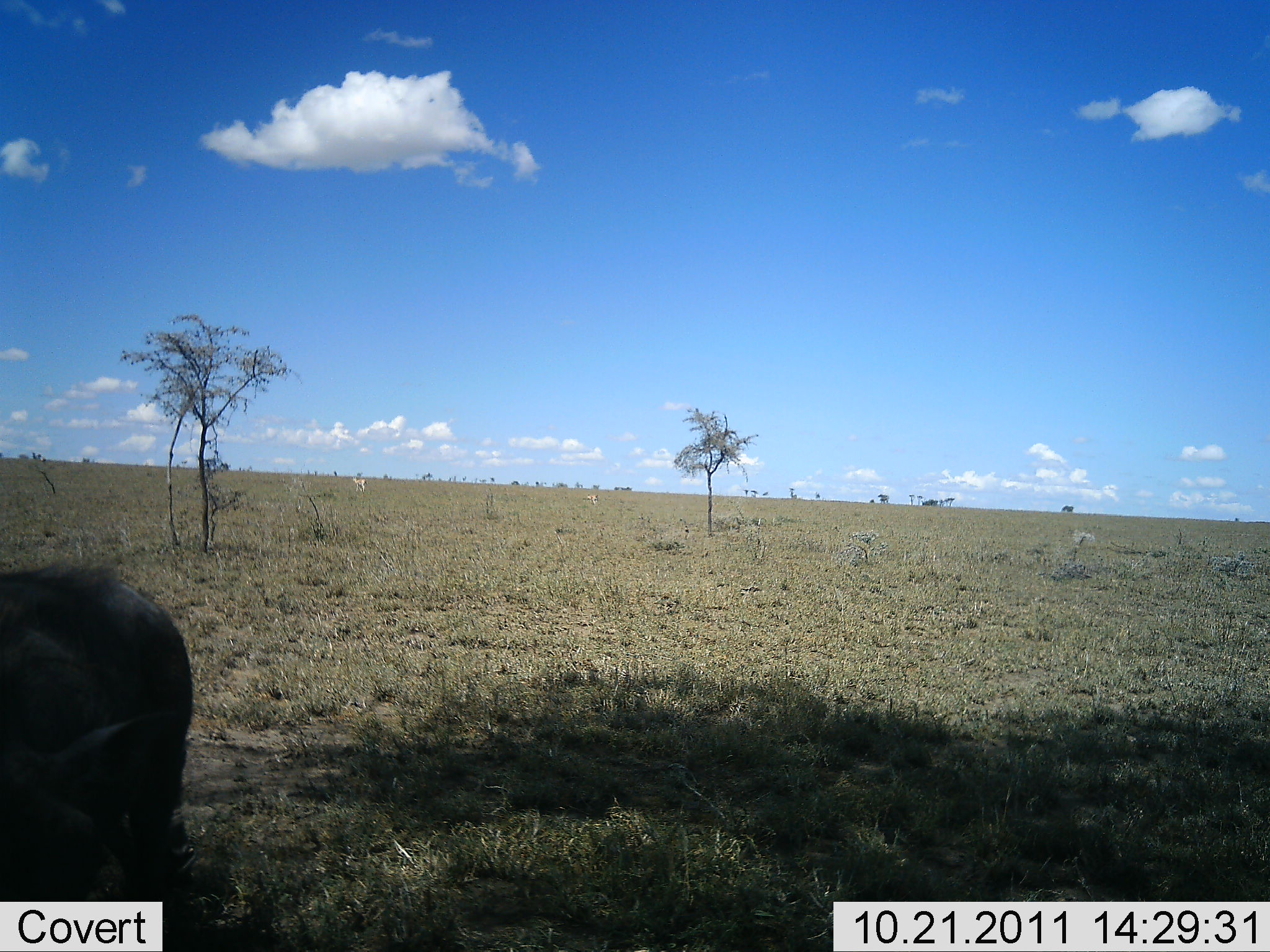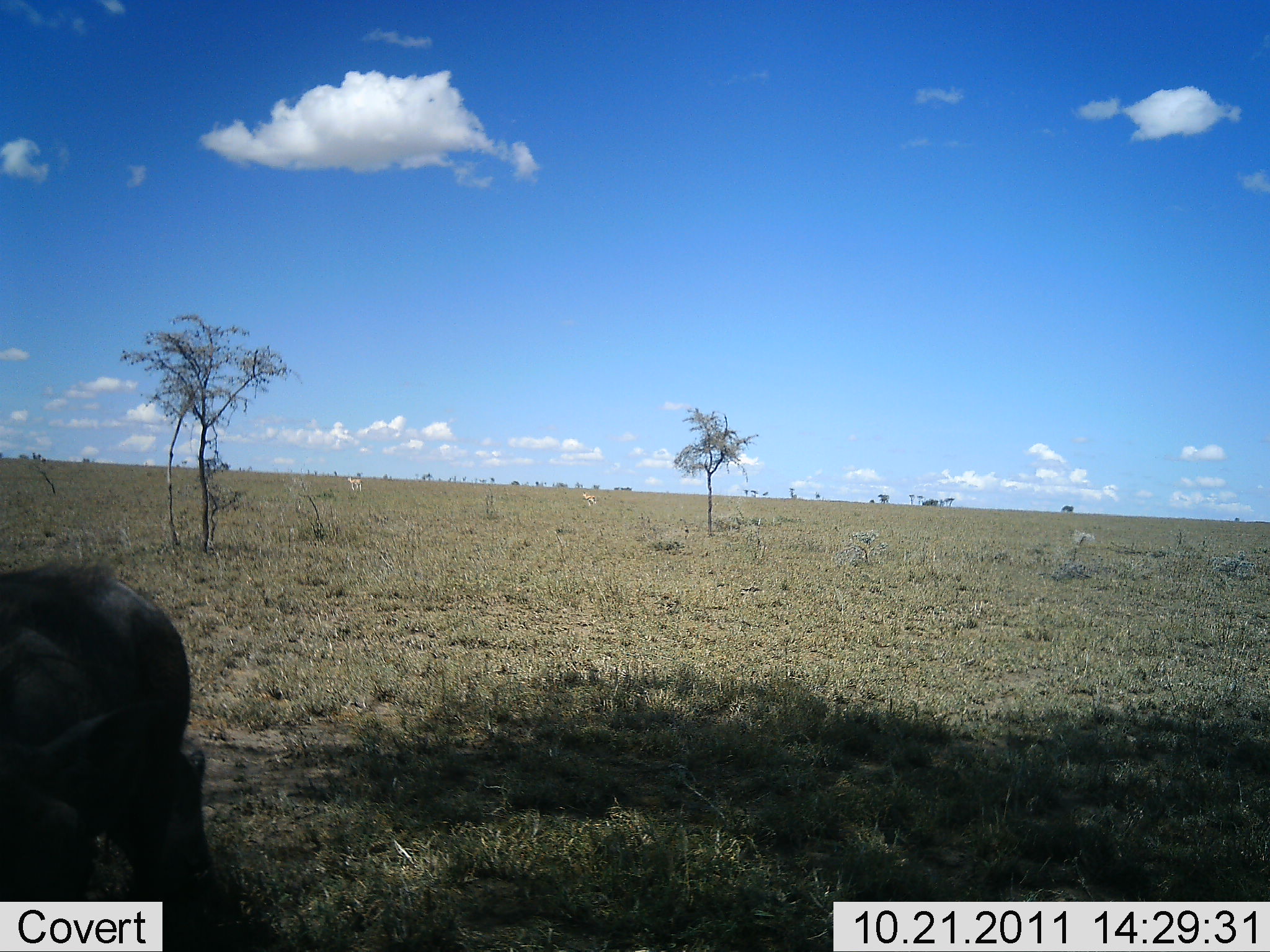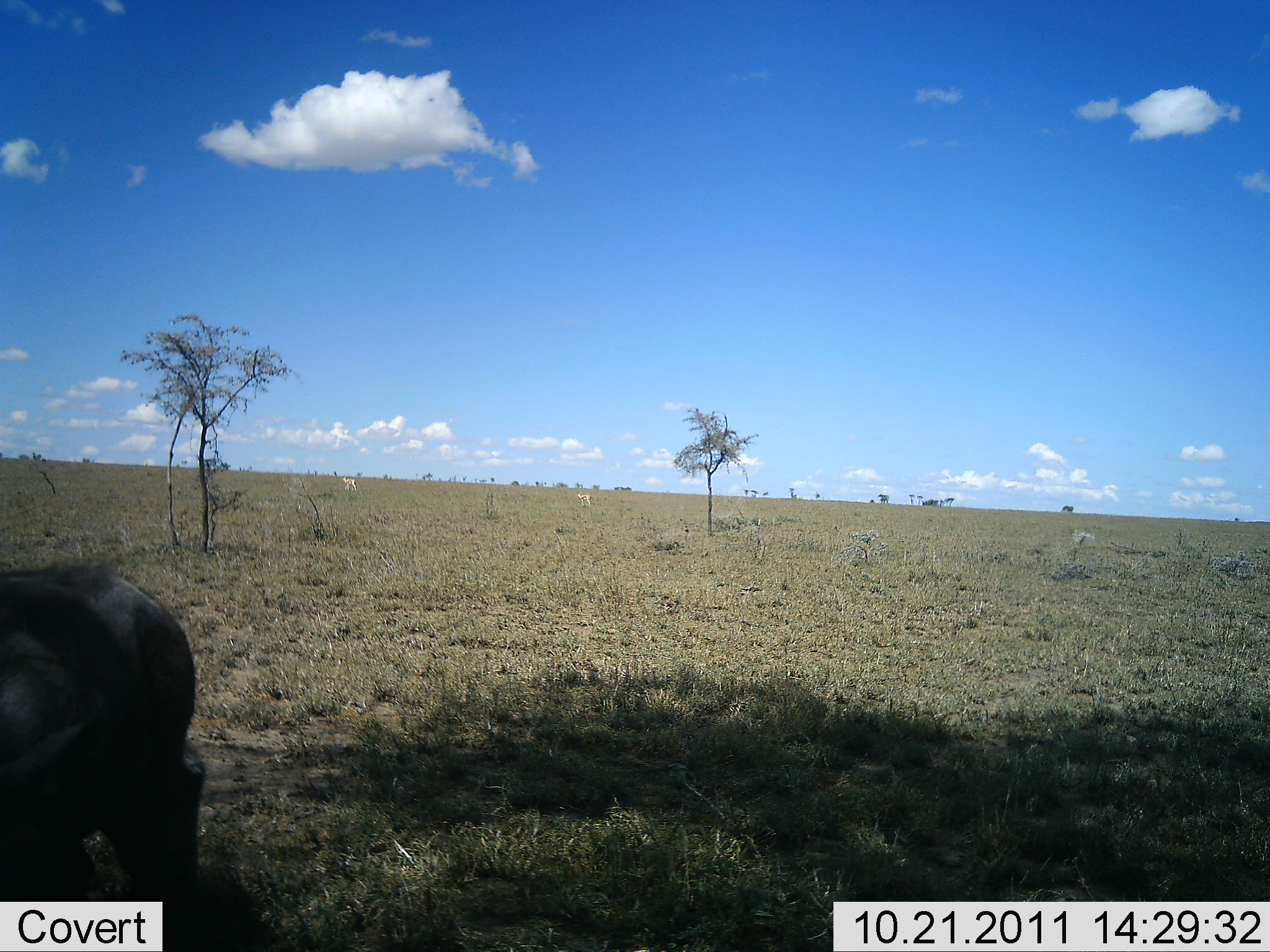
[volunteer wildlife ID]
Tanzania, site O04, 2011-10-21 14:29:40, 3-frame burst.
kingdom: Animalia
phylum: Chordata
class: Mammalia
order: Artiodactyla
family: Suidae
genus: Phacochoerus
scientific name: Phacochoerus africanus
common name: warthog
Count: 1.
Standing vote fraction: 86%.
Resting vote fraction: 0%.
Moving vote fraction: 0%.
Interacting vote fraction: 0%.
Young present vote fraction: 0%.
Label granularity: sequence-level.